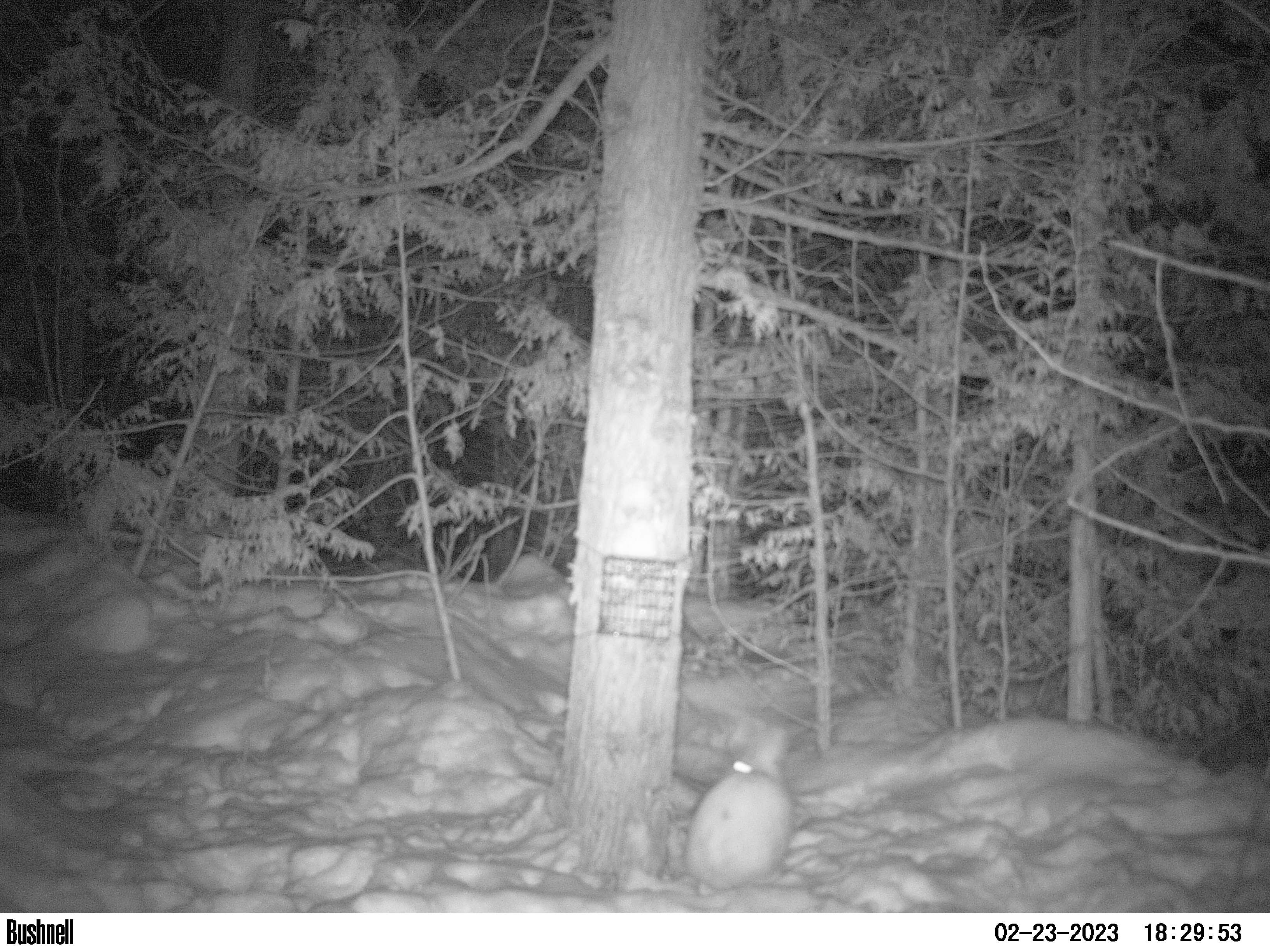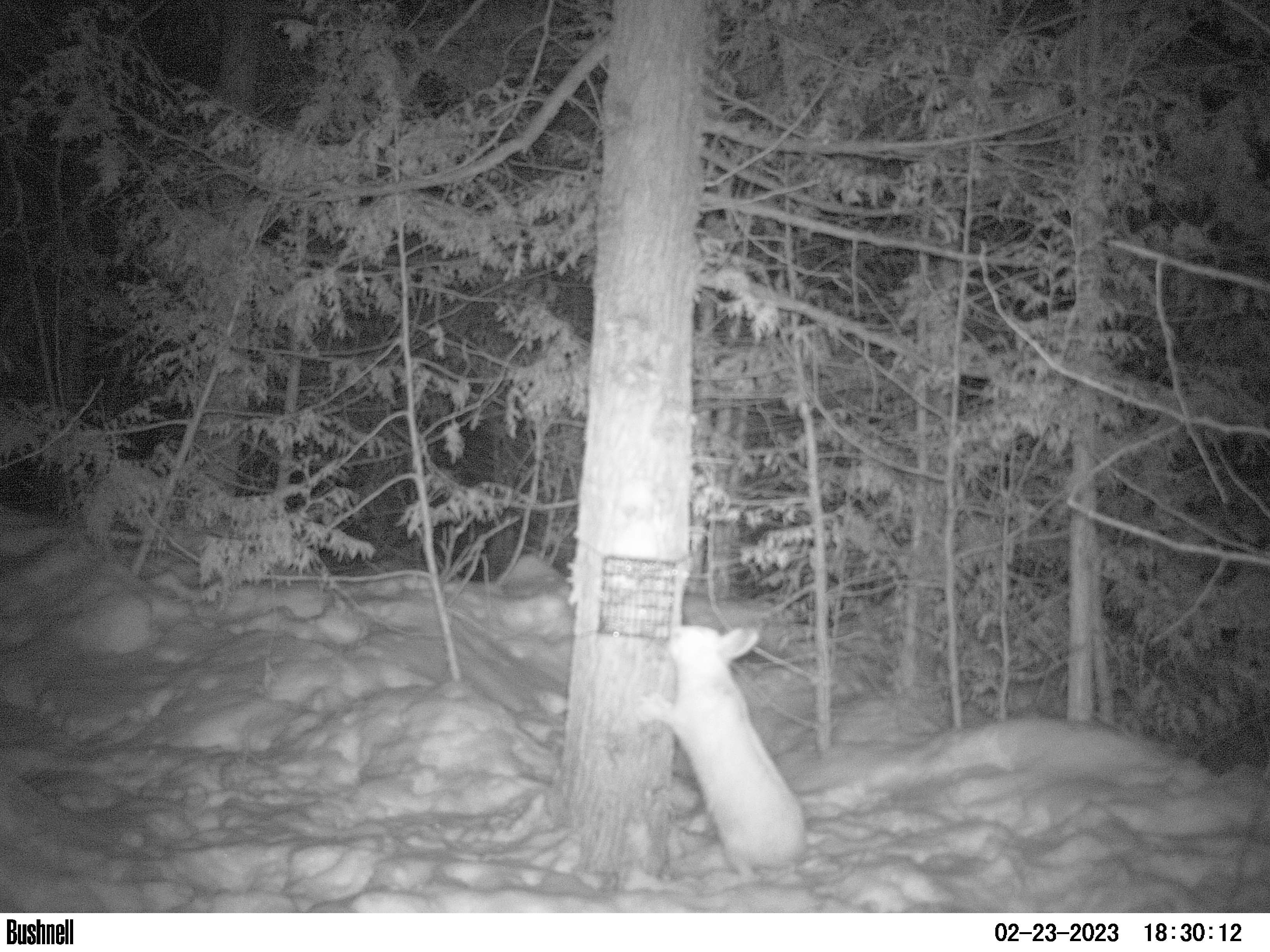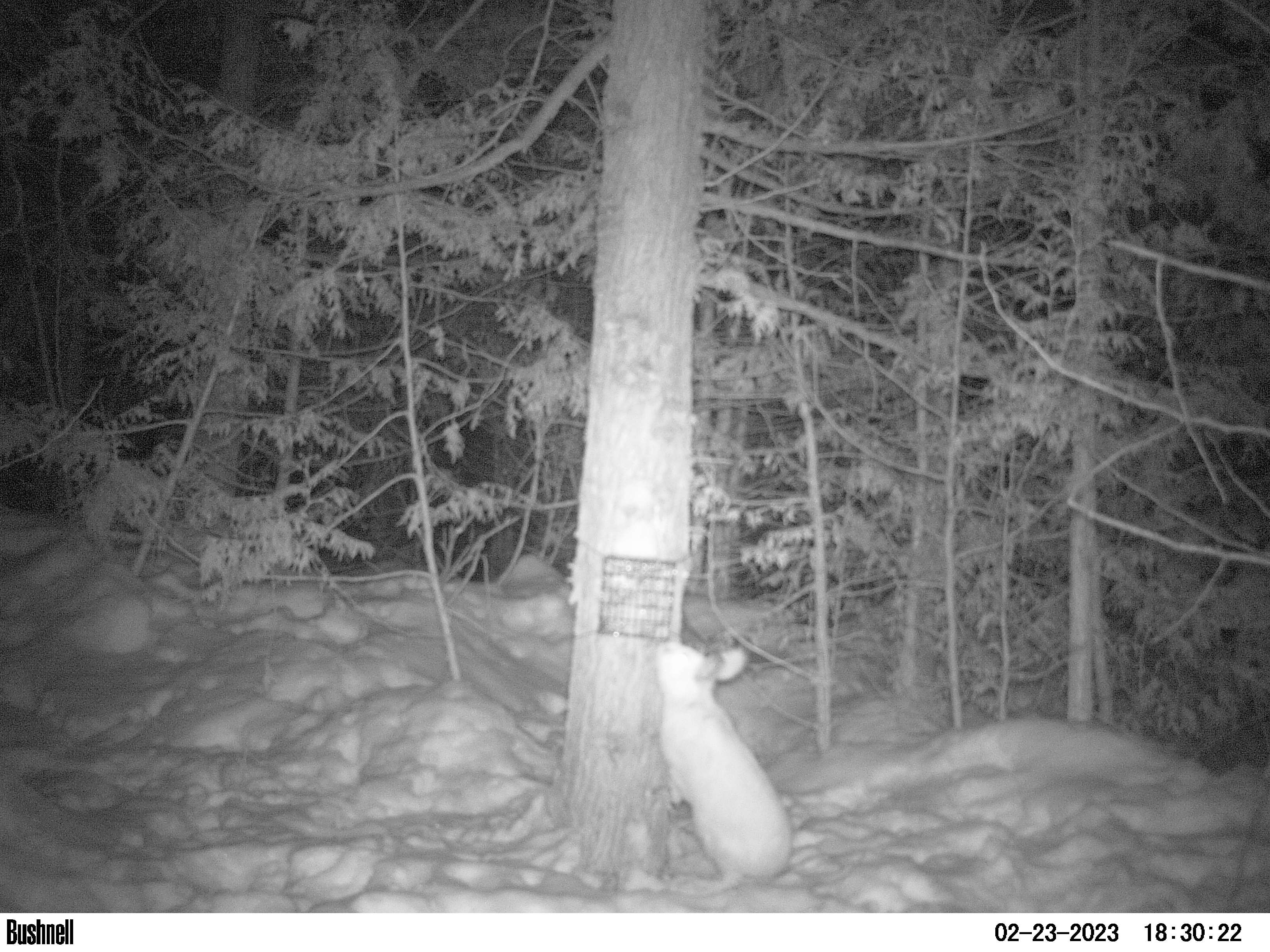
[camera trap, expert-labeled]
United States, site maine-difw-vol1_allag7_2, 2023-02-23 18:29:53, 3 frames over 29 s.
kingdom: Animalia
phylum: Chordata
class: Mammalia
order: Lagomorpha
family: Leporidae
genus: Lepus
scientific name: Lepus americanus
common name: snowshoe hare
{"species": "snowshoe hare (Lepus americanus)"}